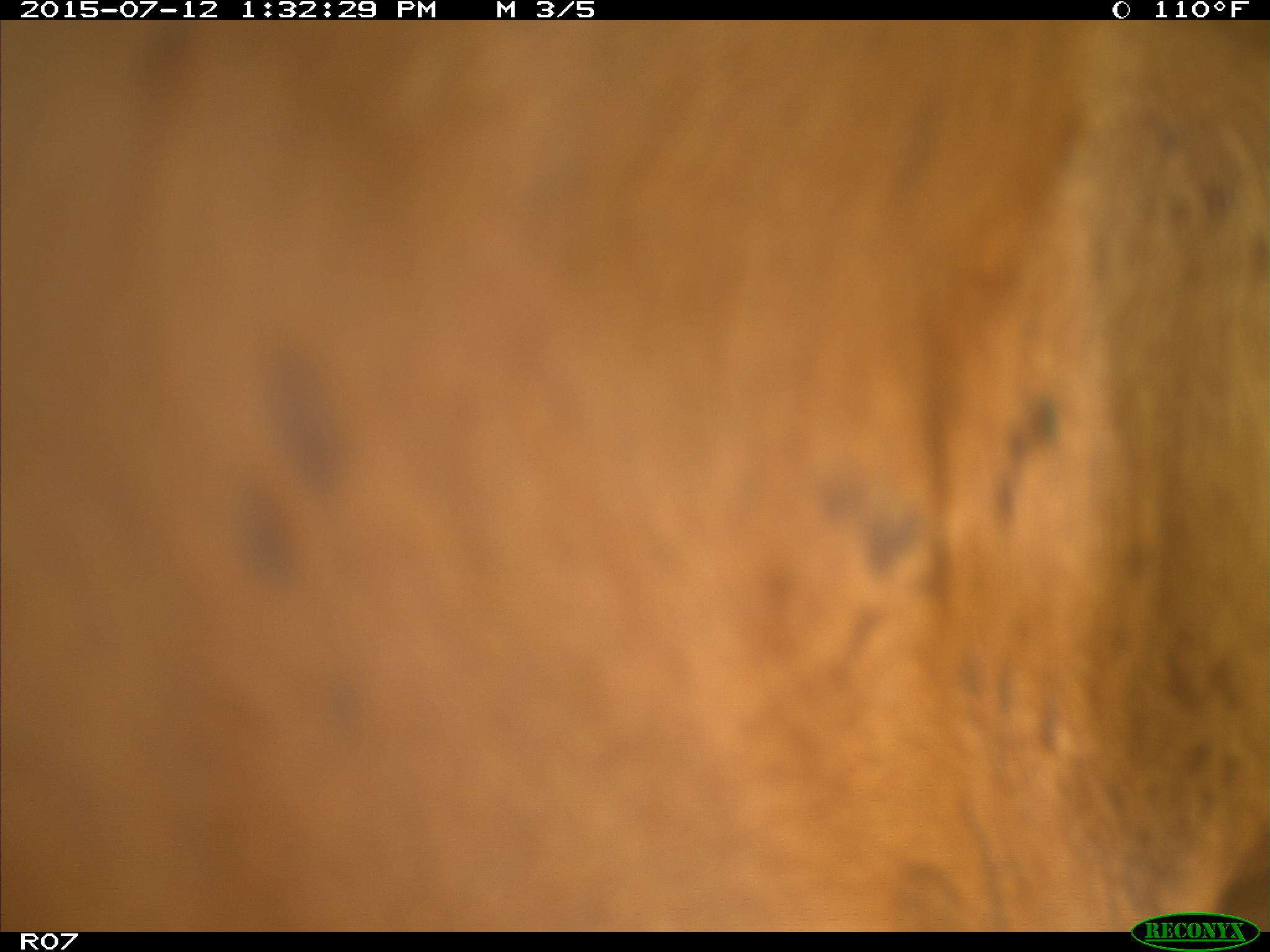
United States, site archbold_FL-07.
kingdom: Animalia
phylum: Chordata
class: Mammalia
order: Artiodactyla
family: Bovidae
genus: Bos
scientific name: Bos taurus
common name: domestic cow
Bos taurus (domestic cow).